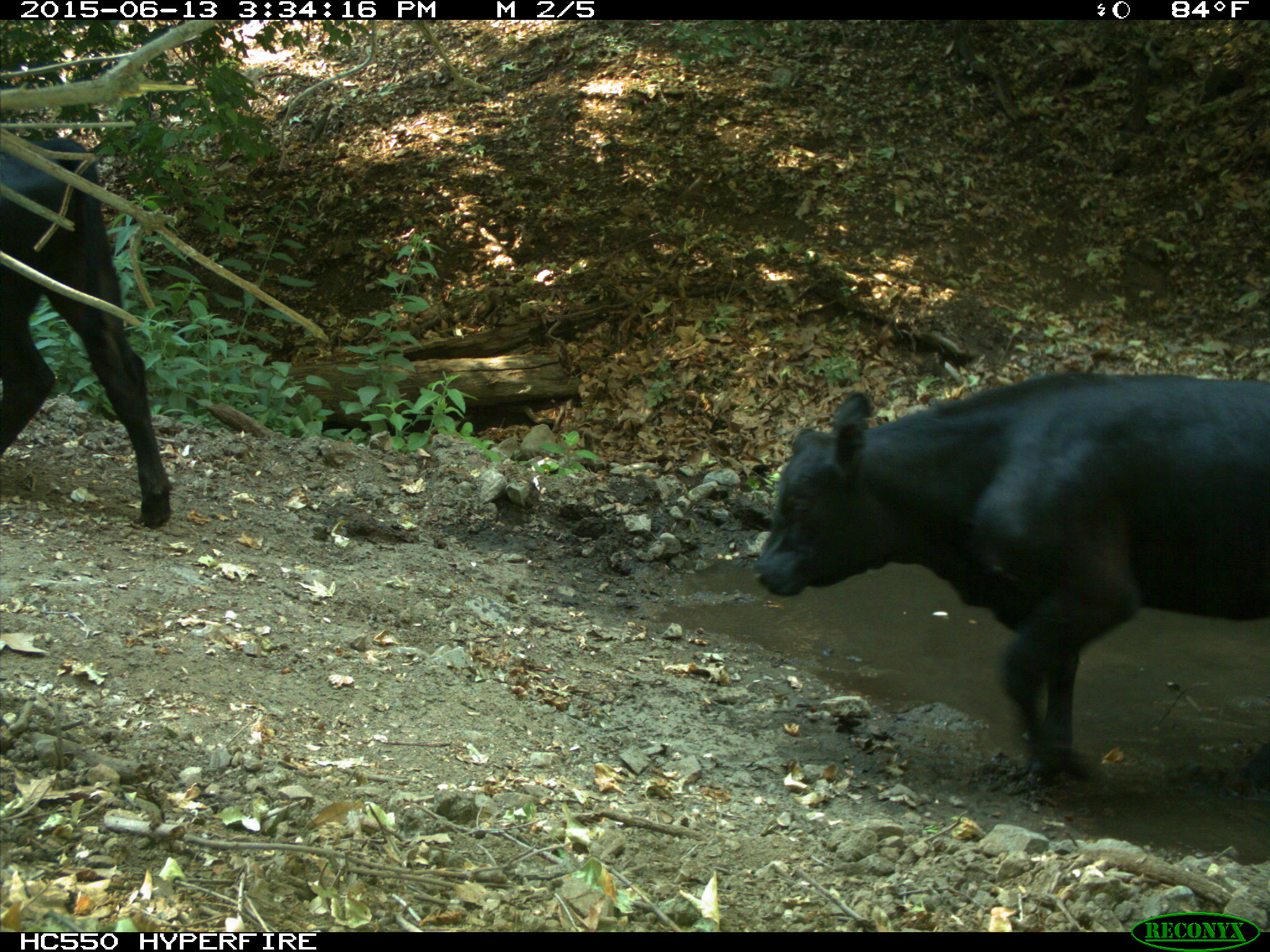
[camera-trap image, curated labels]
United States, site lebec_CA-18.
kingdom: Animalia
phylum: Chordata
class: Mammalia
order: Artiodactyla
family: Bovidae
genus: Bos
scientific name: Bos taurus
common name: domestic cow